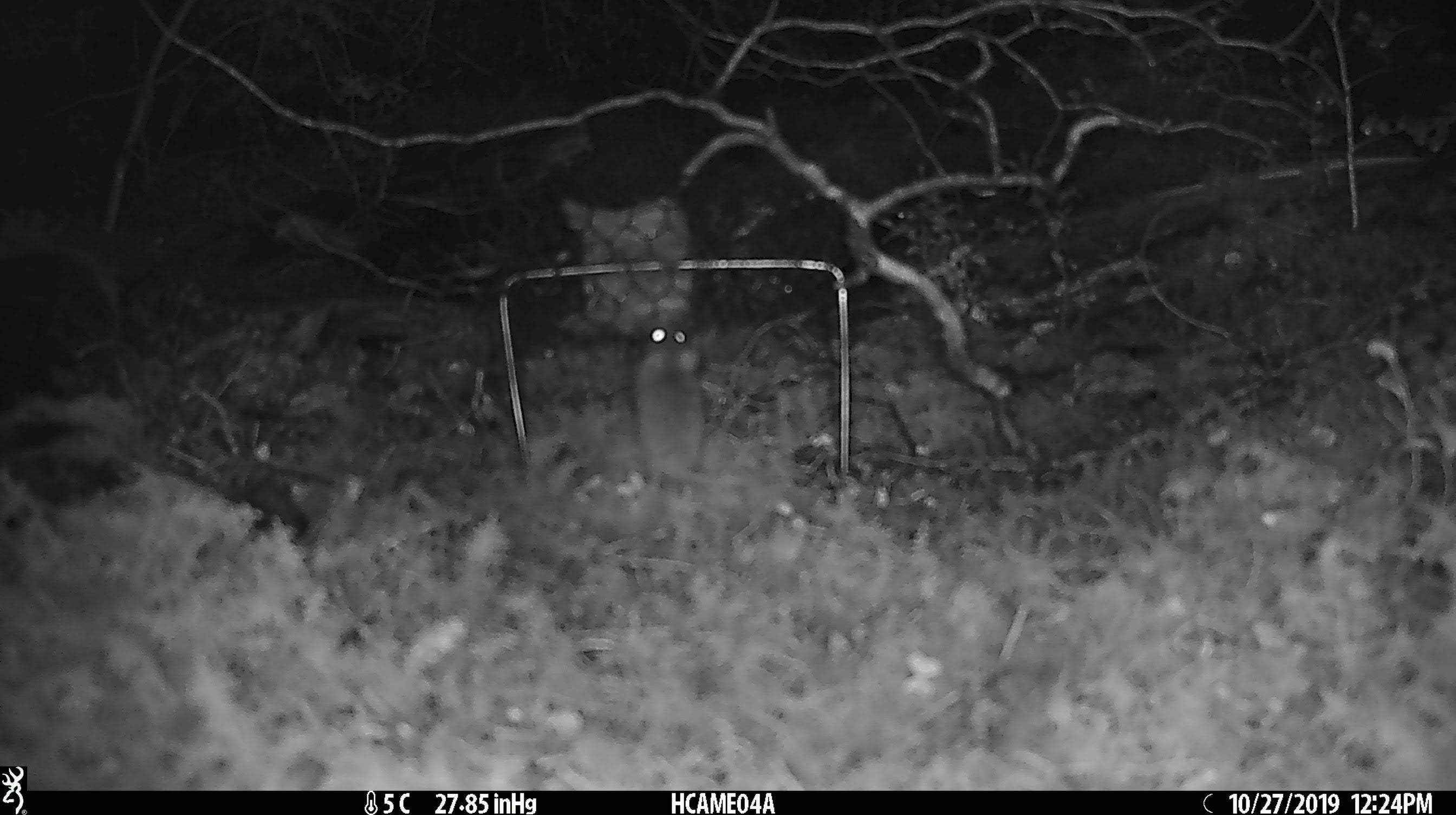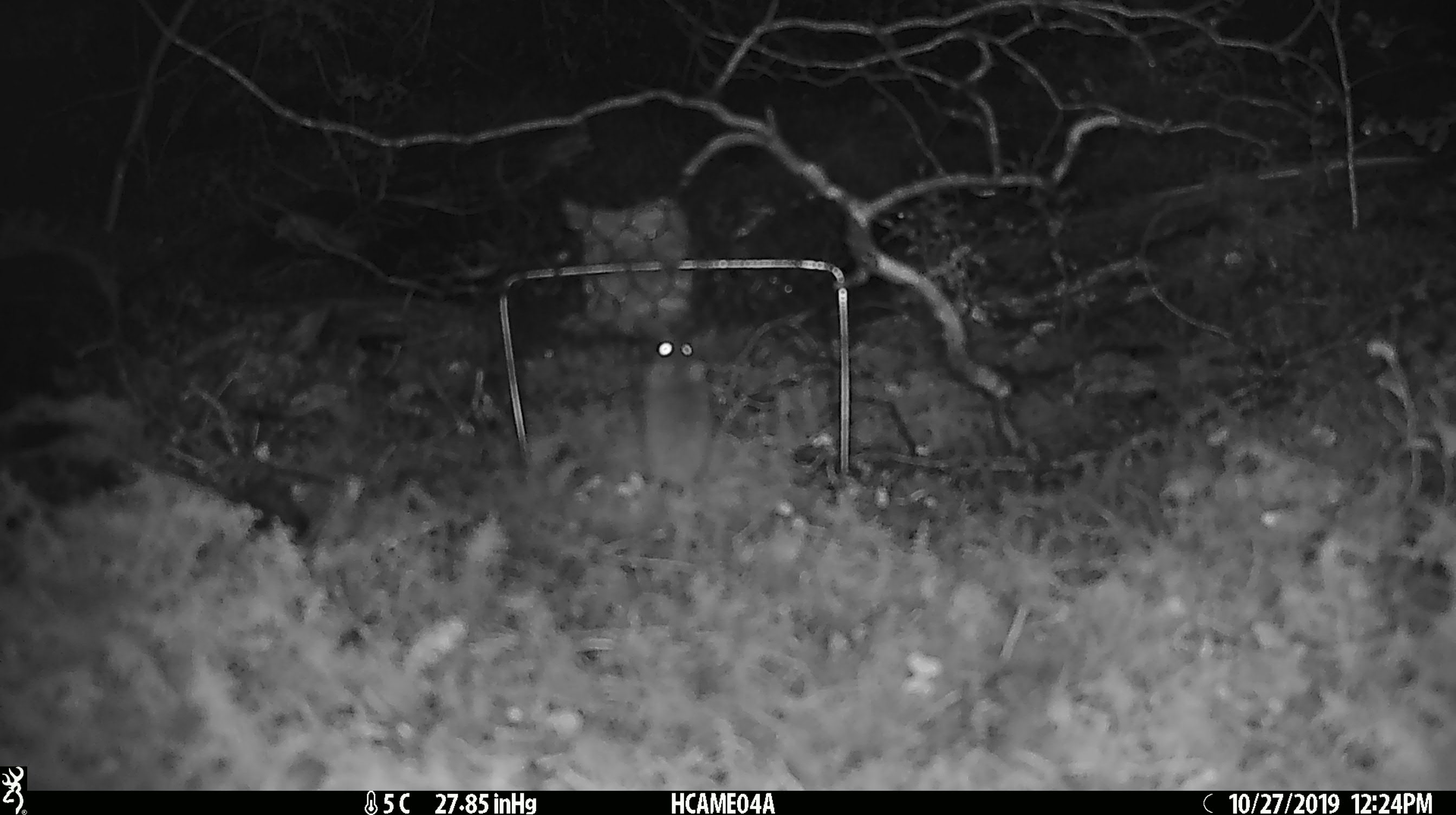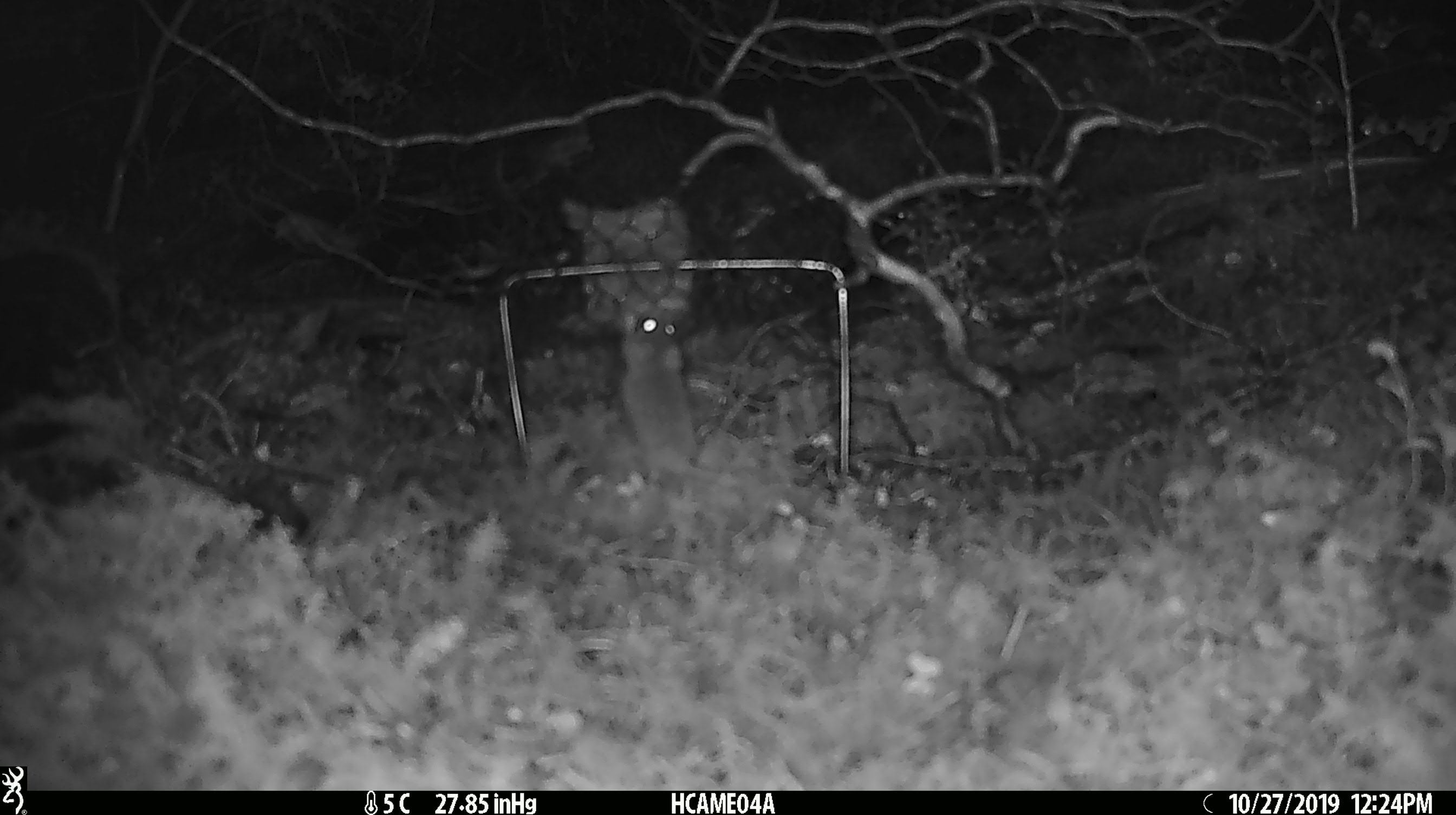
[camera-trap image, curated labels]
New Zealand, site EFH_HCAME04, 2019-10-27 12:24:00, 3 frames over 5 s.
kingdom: Animalia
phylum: Chordata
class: Mammalia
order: Rodentia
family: Muridae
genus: Mus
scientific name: Mus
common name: mouse